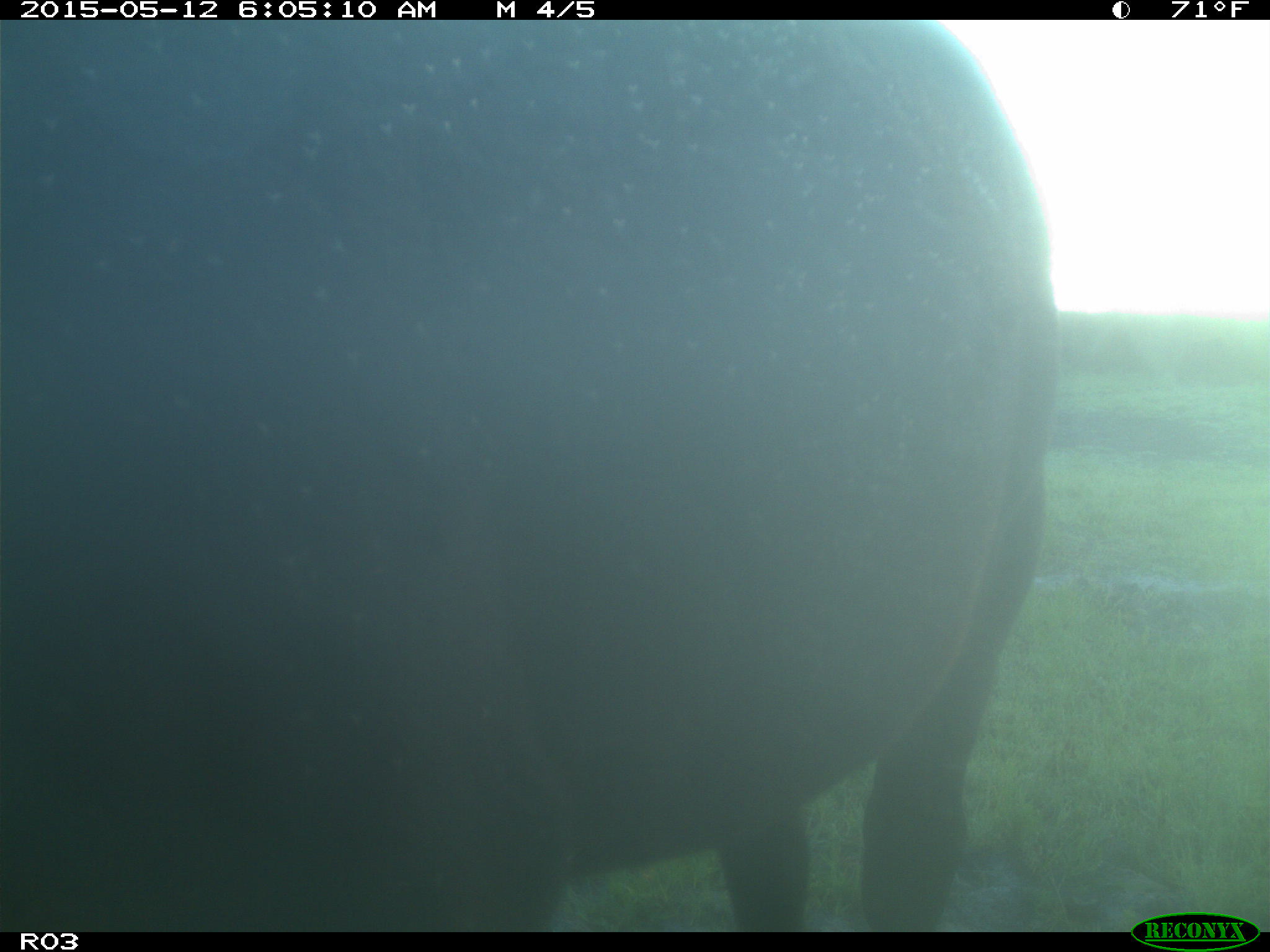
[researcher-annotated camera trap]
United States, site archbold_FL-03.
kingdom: Animalia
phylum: Chordata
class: Mammalia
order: Artiodactyla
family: Bovidae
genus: Bos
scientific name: Bos taurus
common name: domestic cow